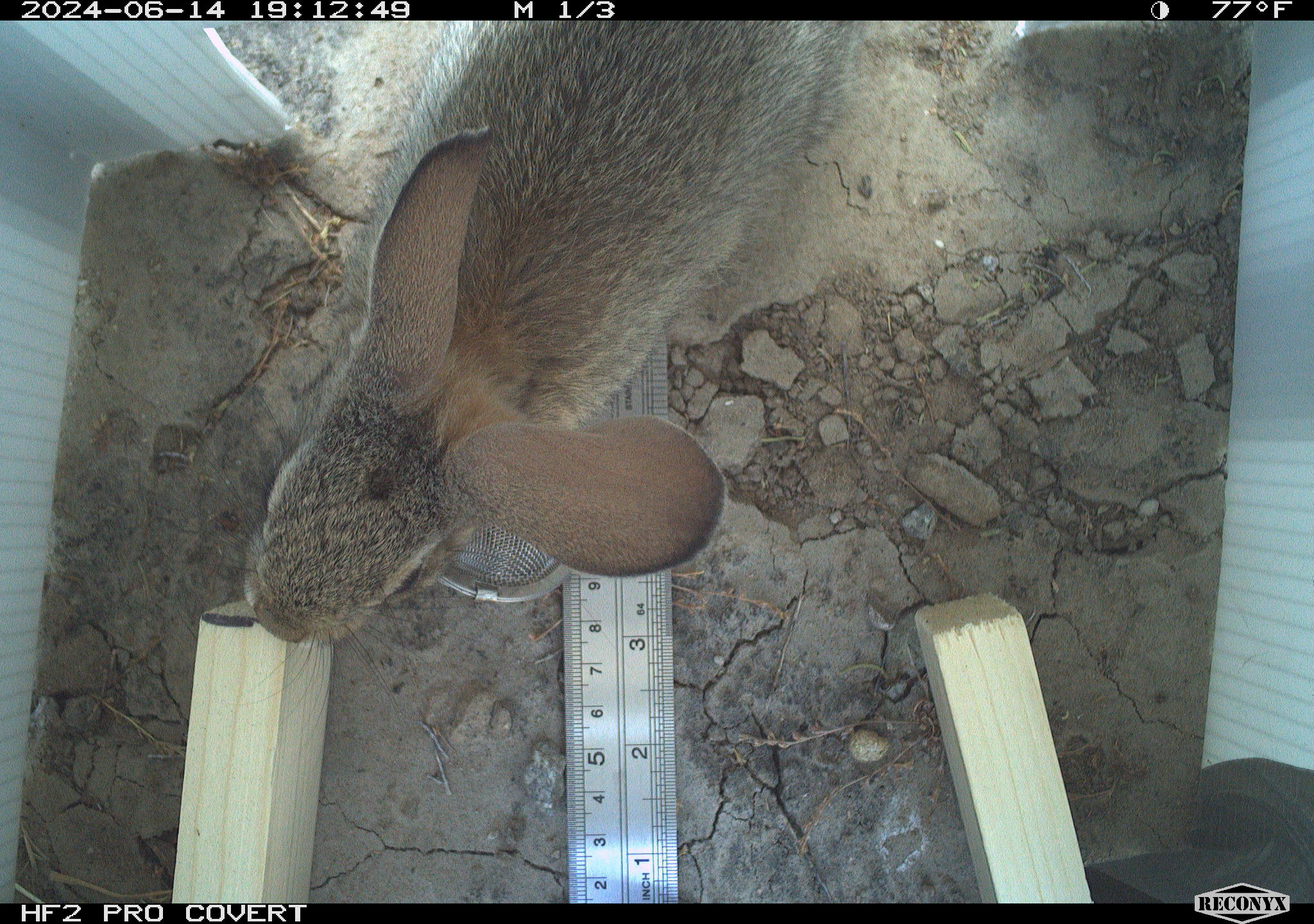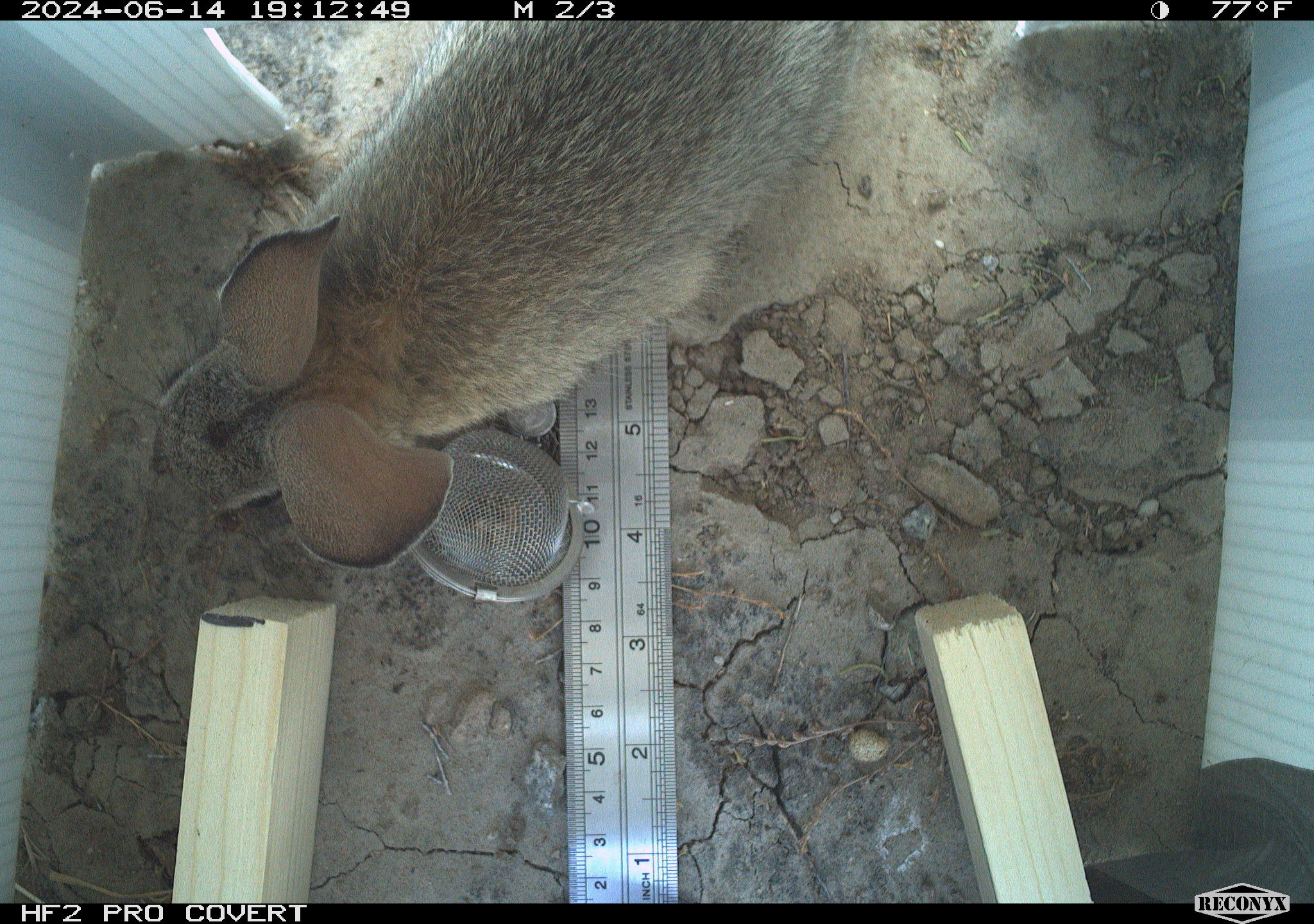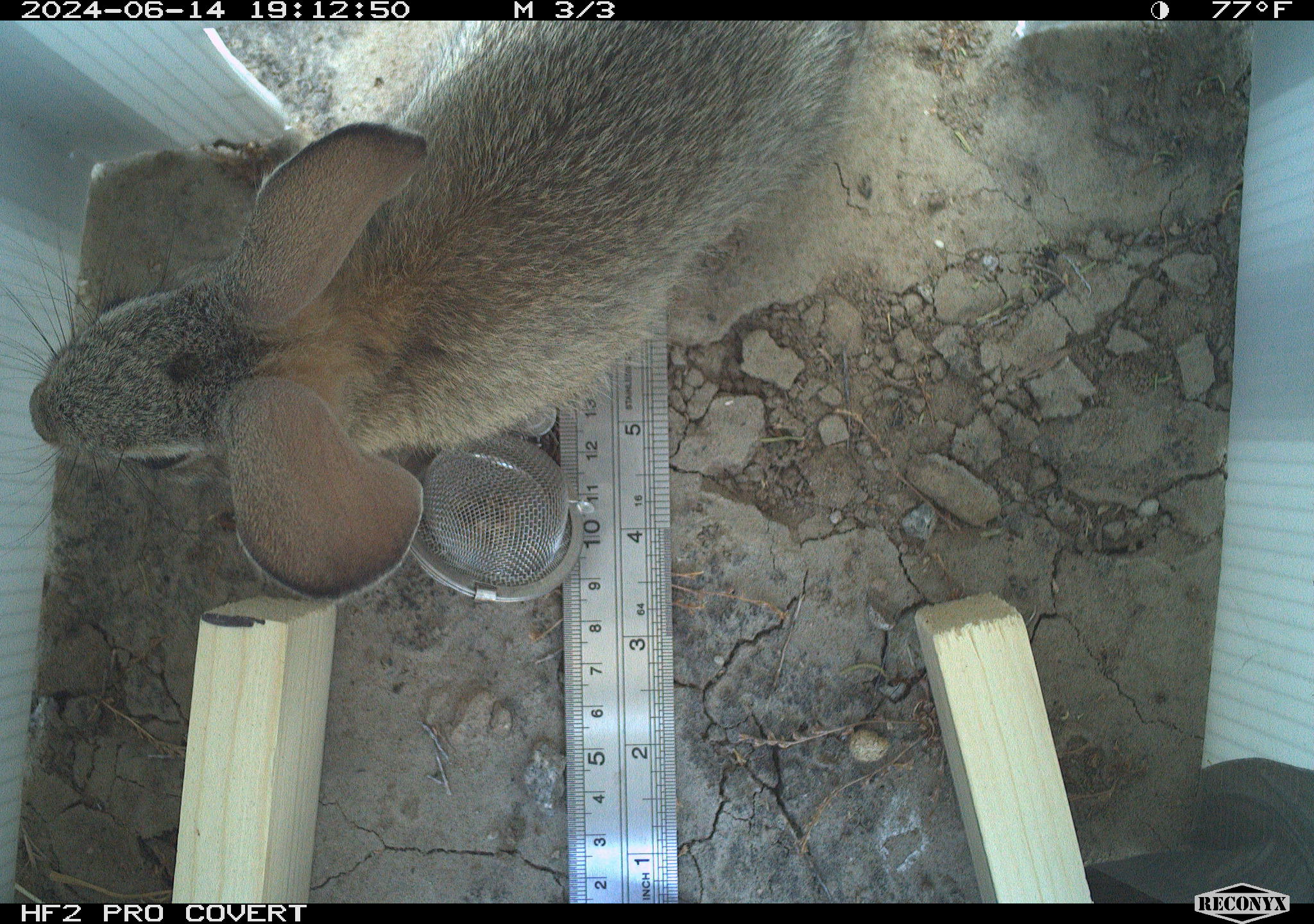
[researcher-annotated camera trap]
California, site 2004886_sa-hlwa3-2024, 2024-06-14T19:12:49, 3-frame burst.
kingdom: Animalia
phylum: Chordata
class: Mammalia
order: Lagomorpha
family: Leporidae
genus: Sylvilagus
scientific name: Sylvilagus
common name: cottontail rabbits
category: sylvilagus species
Sylvilagus species (cottontail rabbits) (Sylvilagus).